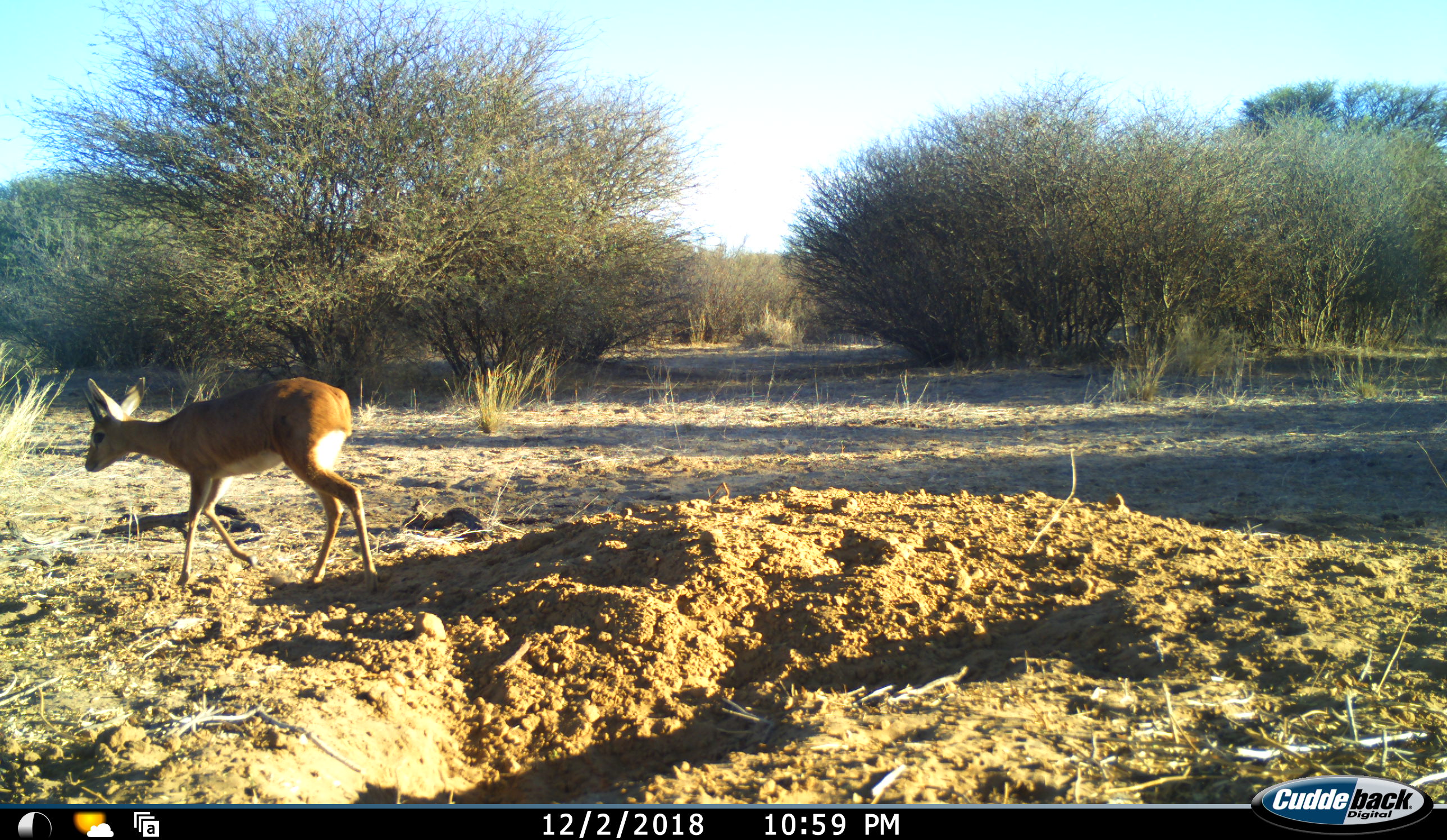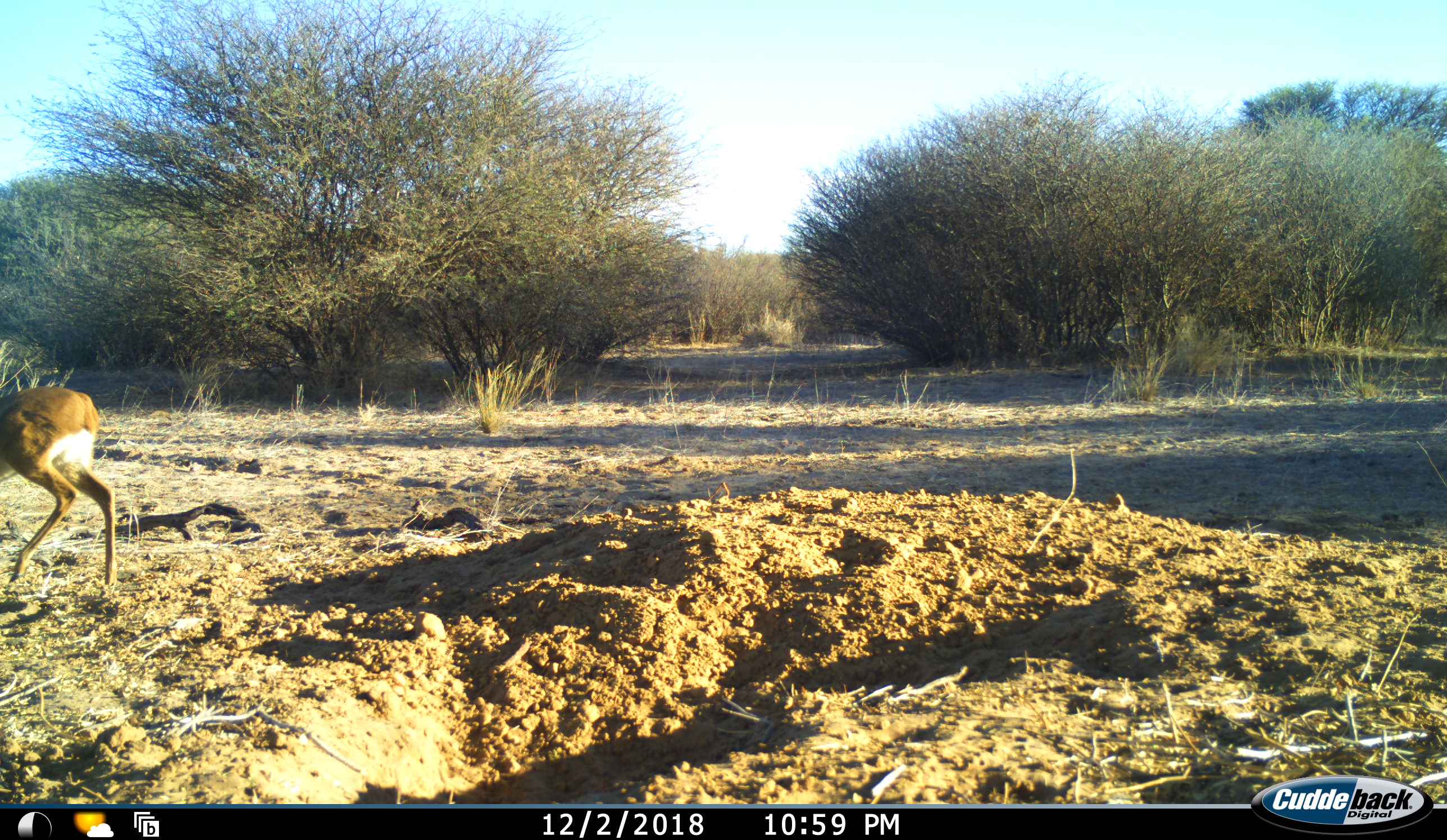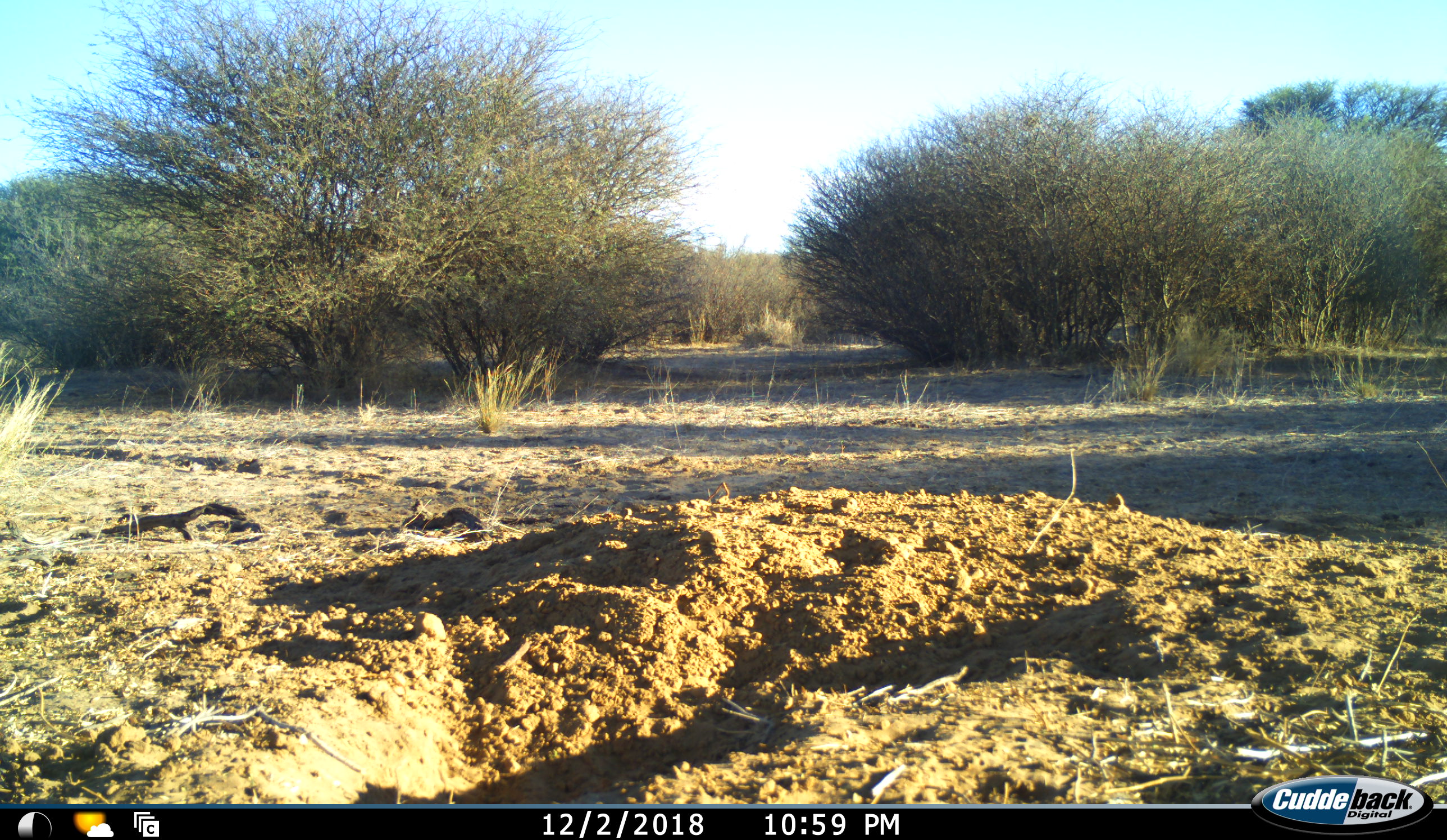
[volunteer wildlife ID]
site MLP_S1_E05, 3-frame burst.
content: unidentified animal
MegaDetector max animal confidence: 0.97